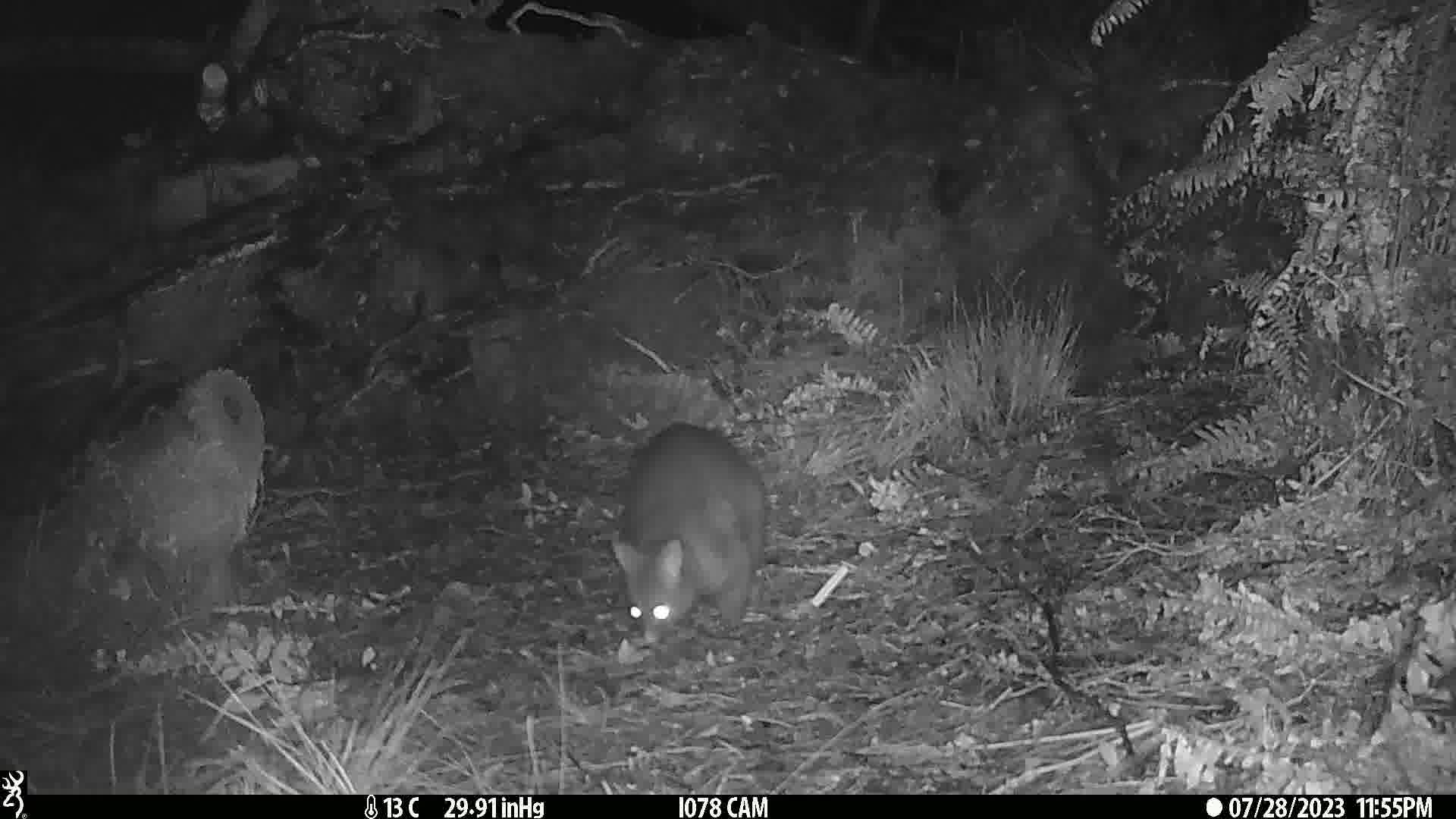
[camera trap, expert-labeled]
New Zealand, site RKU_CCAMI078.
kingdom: Animalia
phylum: Chordata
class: Mammalia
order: Diprotodontia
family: Phalangeridae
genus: Trichosurus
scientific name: Trichosurus vulpecula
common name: common brushtail possum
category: possum